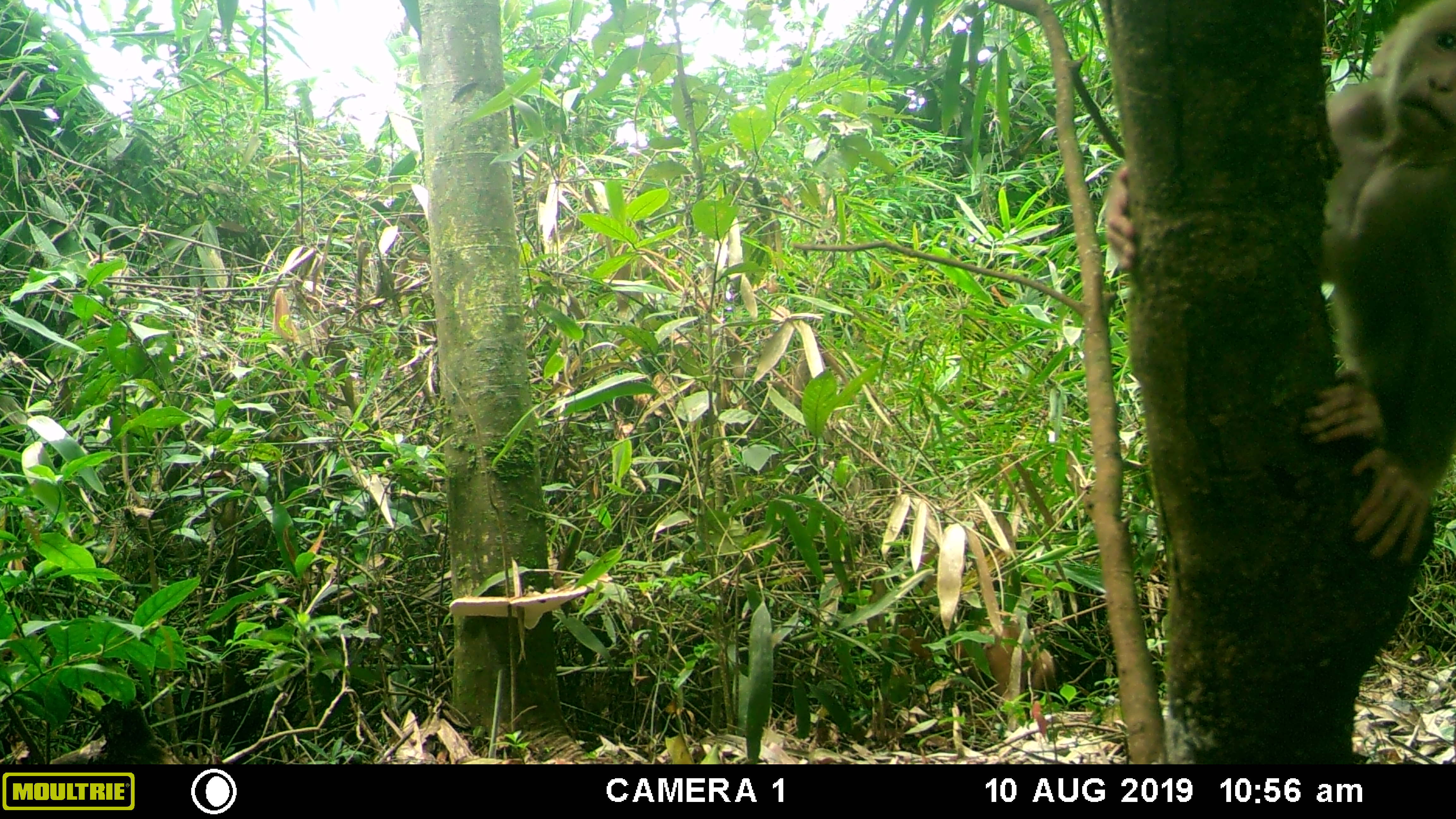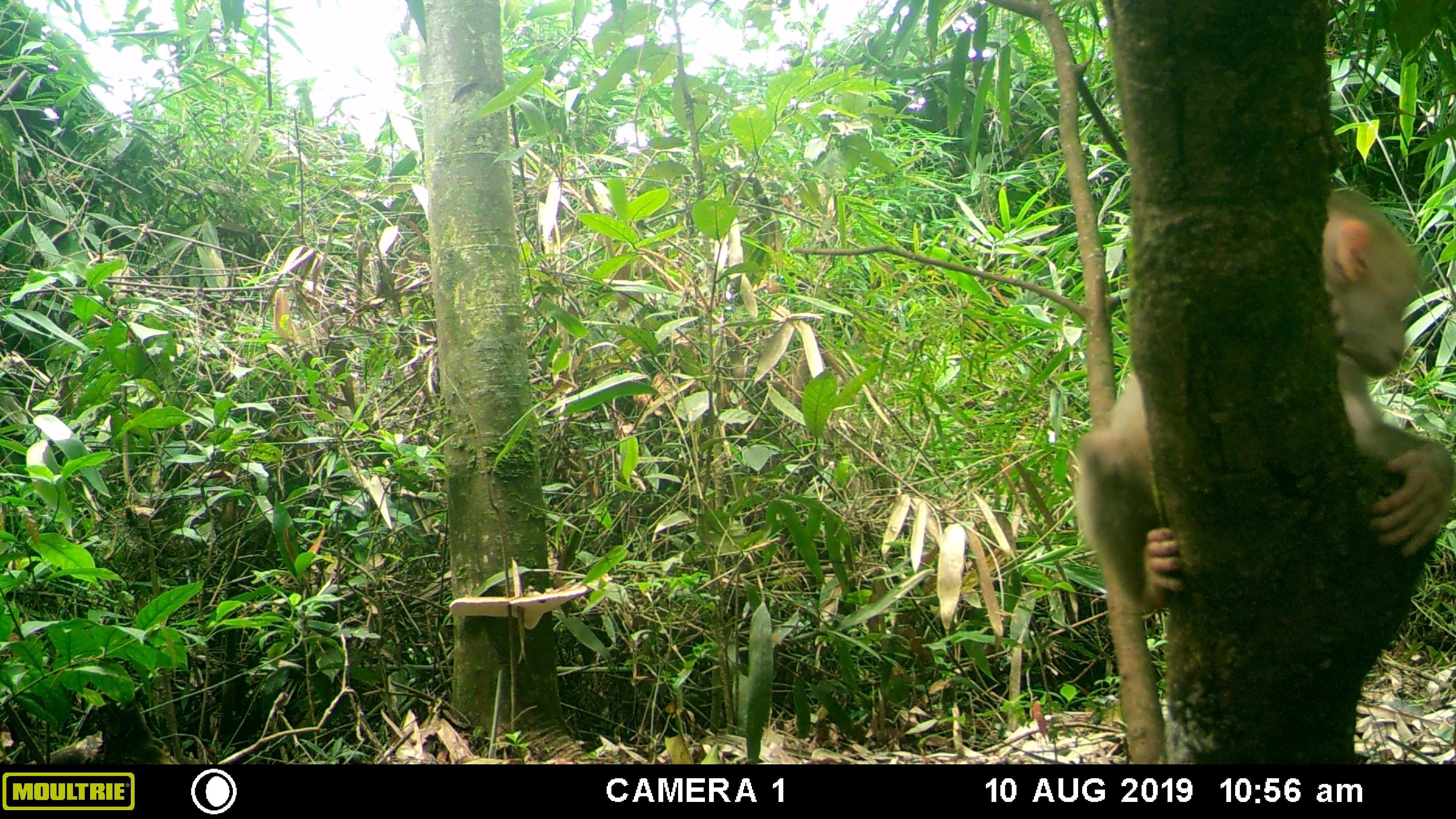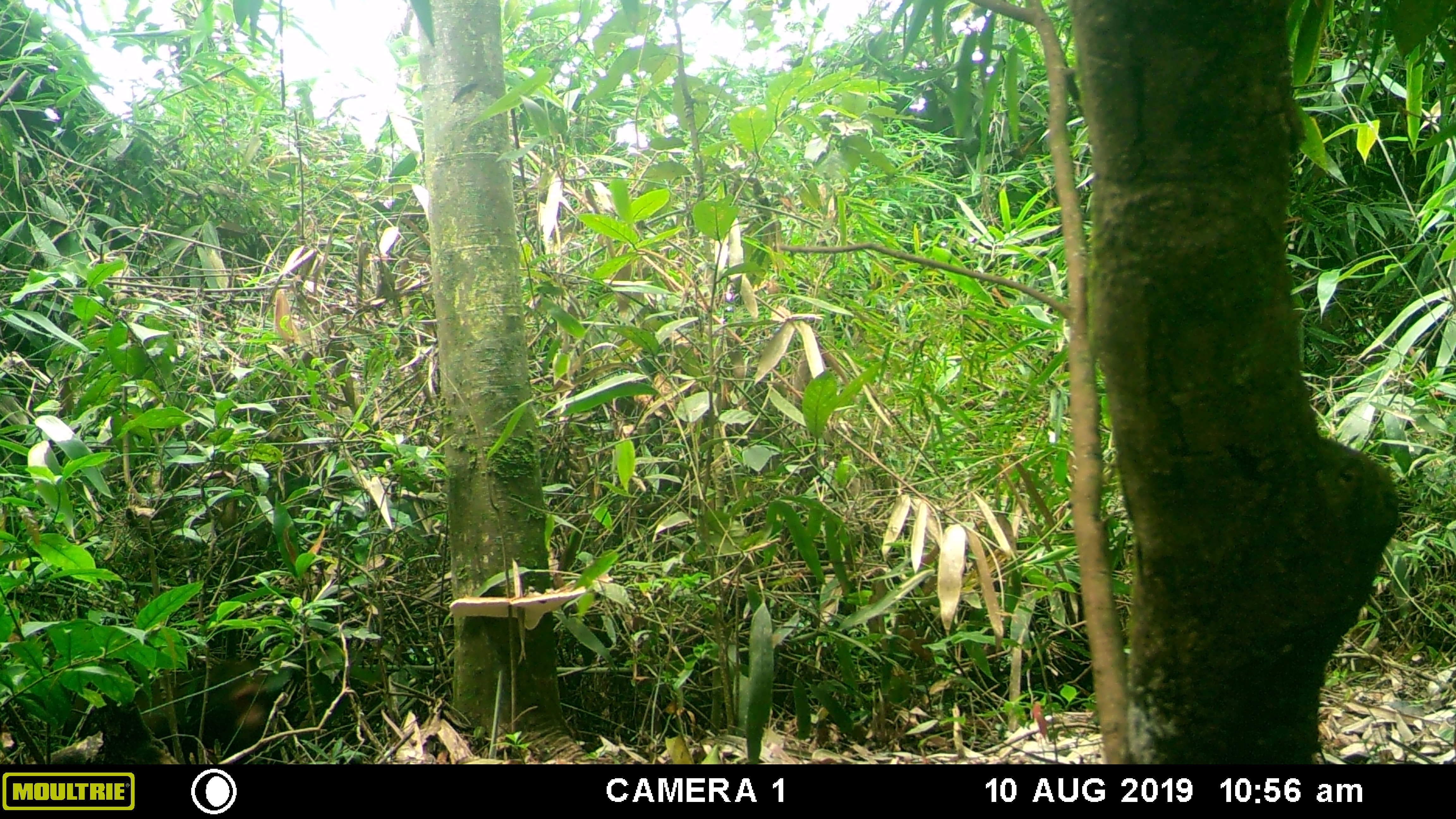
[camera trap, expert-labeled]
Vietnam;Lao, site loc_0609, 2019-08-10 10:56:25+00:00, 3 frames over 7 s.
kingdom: Animalia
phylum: Chordata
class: Mammalia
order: Primates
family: Cercopithecidae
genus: Macaca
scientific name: Macaca arctoides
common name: stump-tailed macaque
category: stump tailed macaque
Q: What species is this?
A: Stump tailed macaque (stump-tailed macaque) (Macaca arctoides).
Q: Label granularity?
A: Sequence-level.